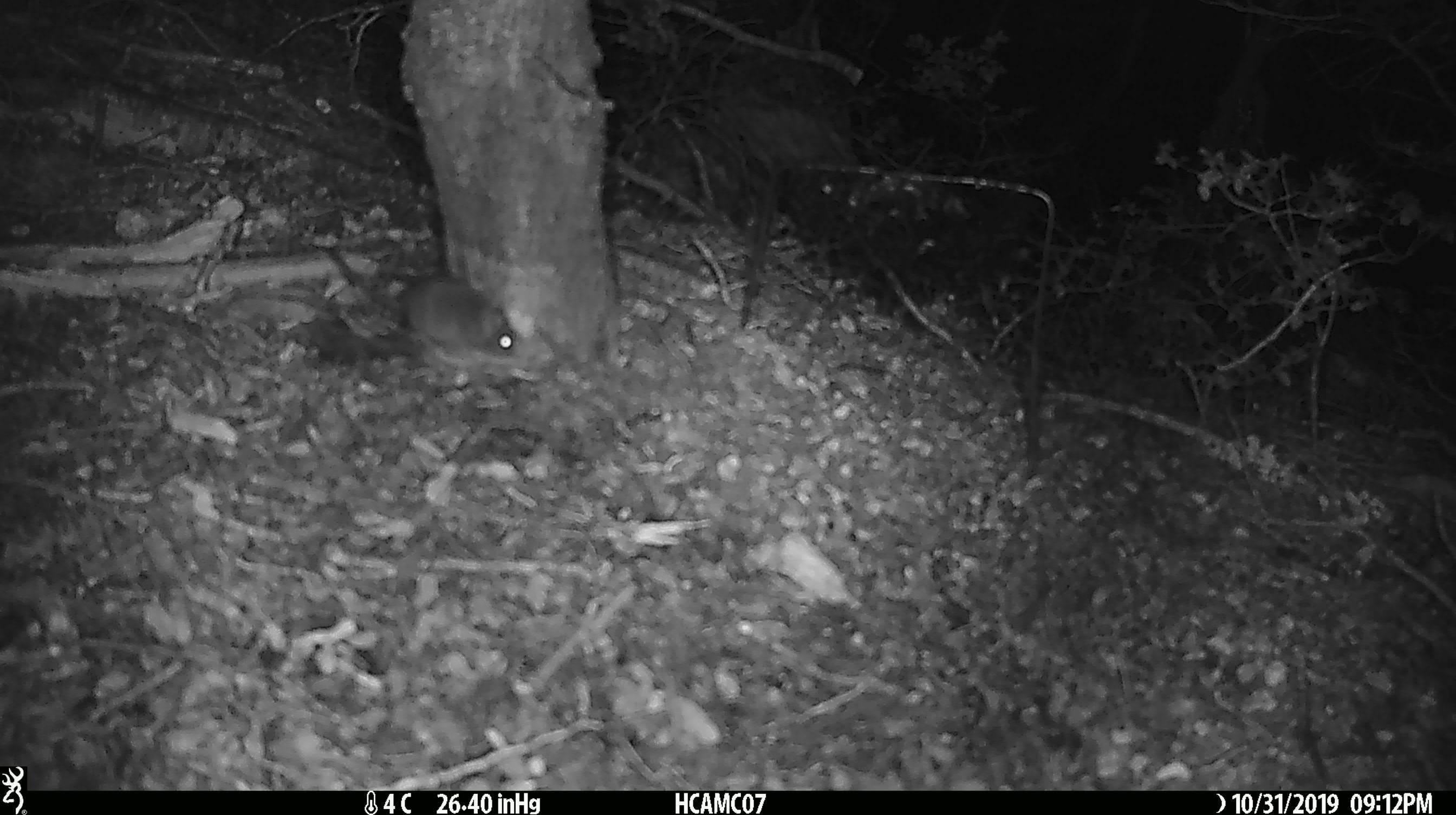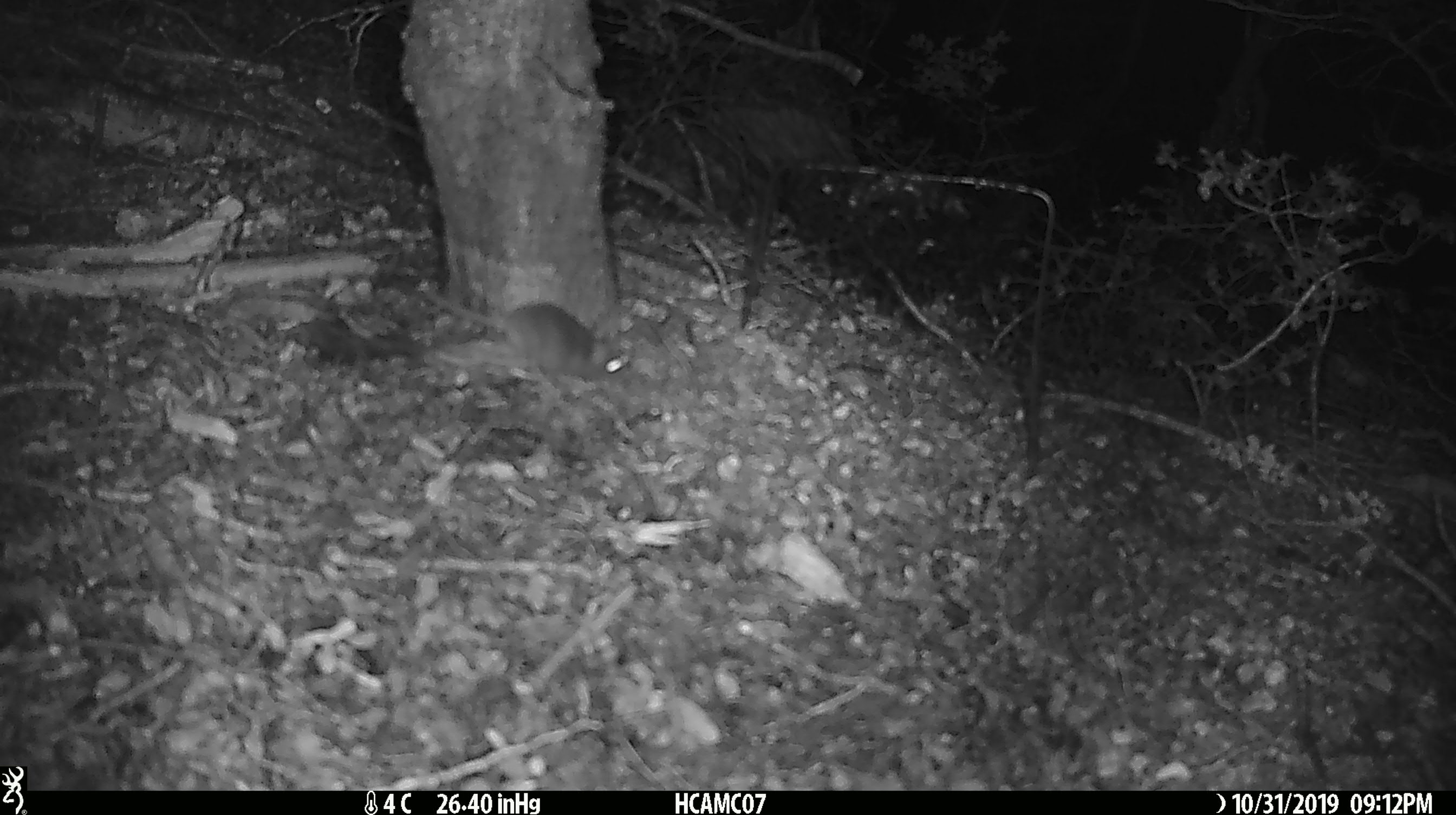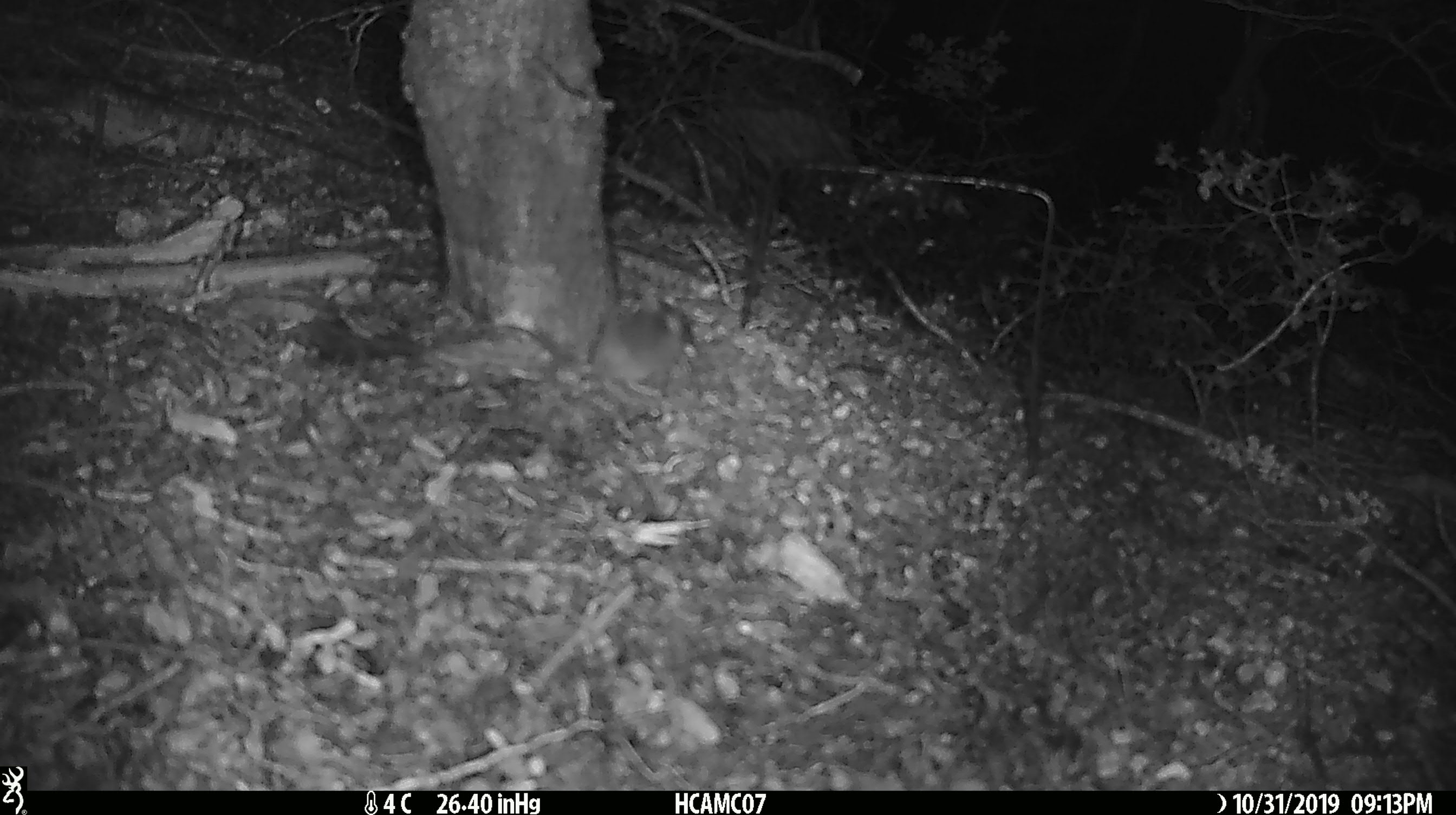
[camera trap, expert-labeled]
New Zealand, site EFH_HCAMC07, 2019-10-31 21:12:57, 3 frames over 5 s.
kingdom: Animalia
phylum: Chordata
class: Mammalia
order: Rodentia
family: Muridae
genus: Mus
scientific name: Mus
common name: mouse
Mouse (Mus).